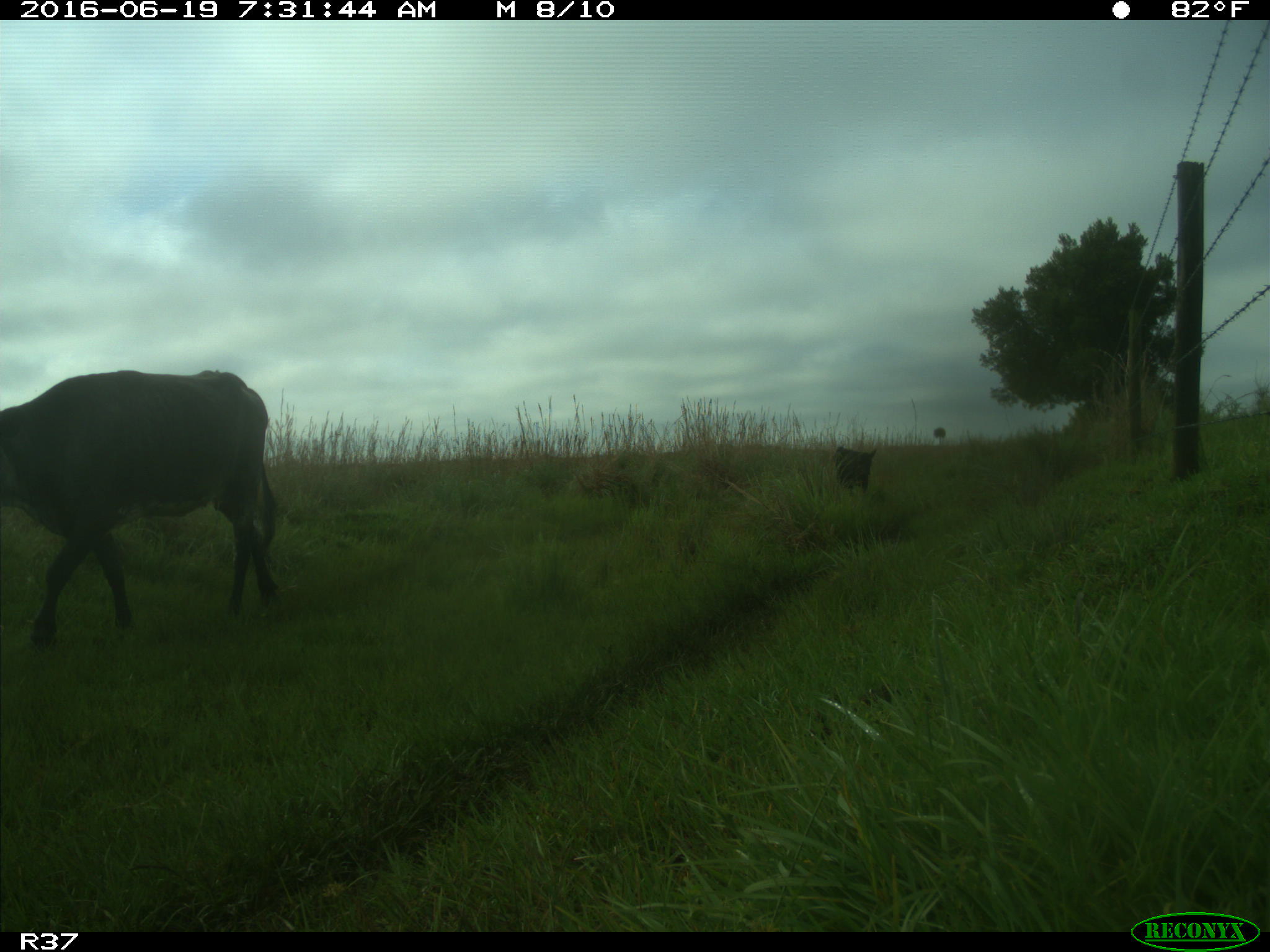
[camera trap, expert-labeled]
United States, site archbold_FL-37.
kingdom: Animalia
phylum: Chordata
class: Mammalia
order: Artiodactyla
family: Bovidae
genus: Bos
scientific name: Bos taurus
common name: domestic cow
Bos taurus (domestic cow).